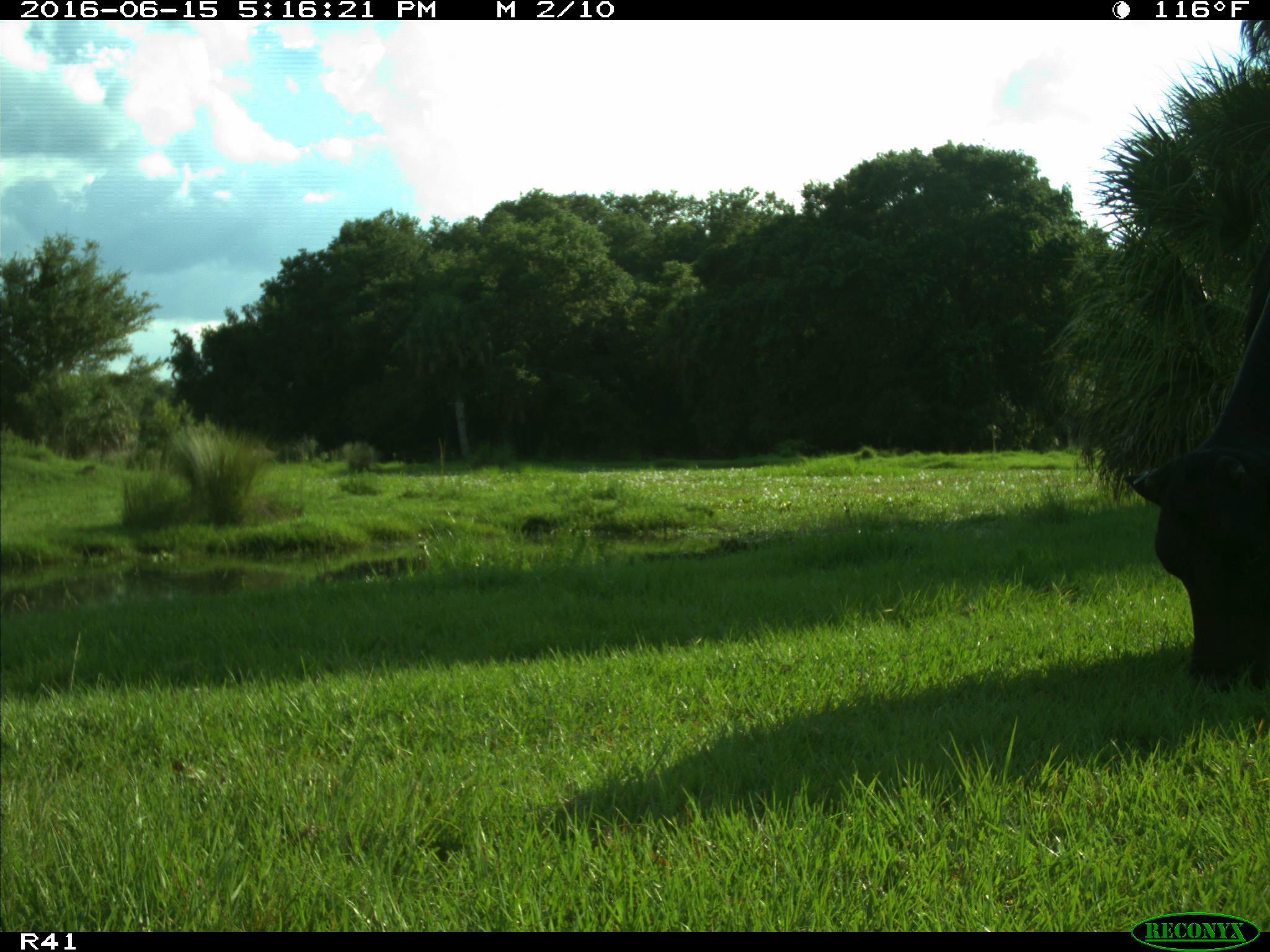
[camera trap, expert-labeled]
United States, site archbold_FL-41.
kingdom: Animalia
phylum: Chordata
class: Mammalia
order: Artiodactyla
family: Bovidae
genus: Bos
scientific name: Bos taurus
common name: domestic cow